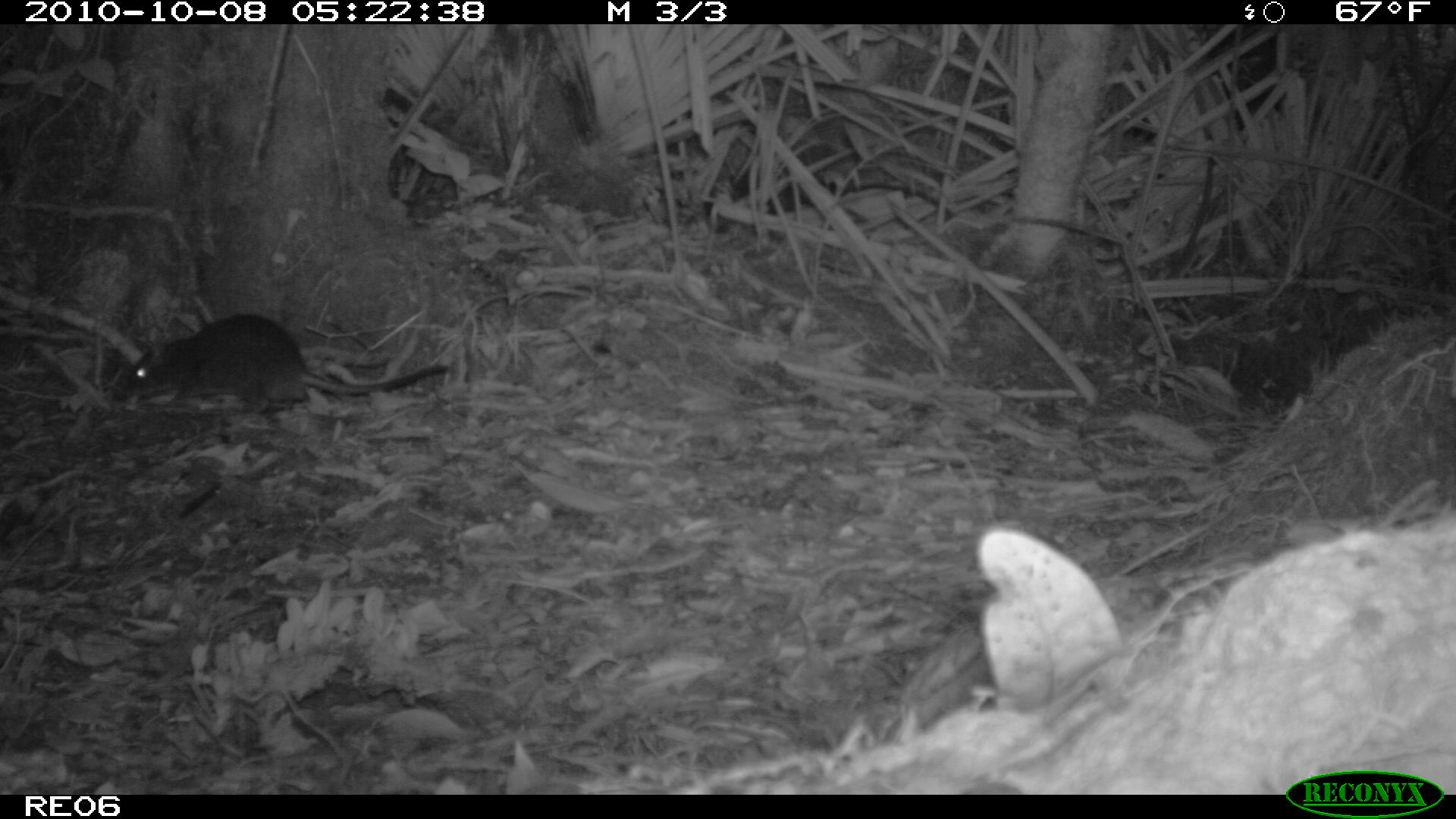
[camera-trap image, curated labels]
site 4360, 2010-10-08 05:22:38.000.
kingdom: Animalia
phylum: Chordata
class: Mammalia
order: Rodentia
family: Muridae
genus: Rattus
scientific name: Rattus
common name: rodent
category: unknown rat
Unknown rat (rodent) (Rattus), count 1.